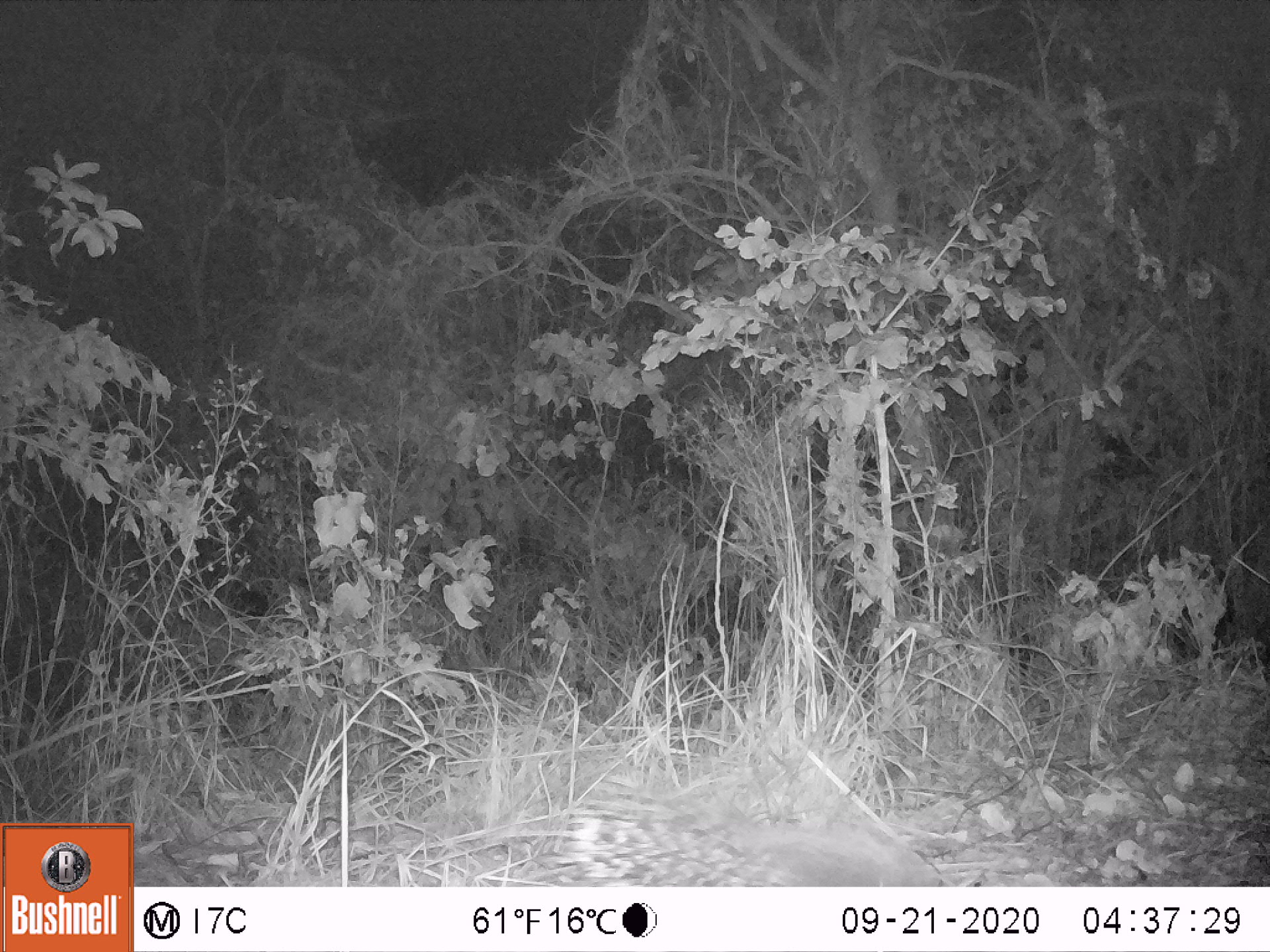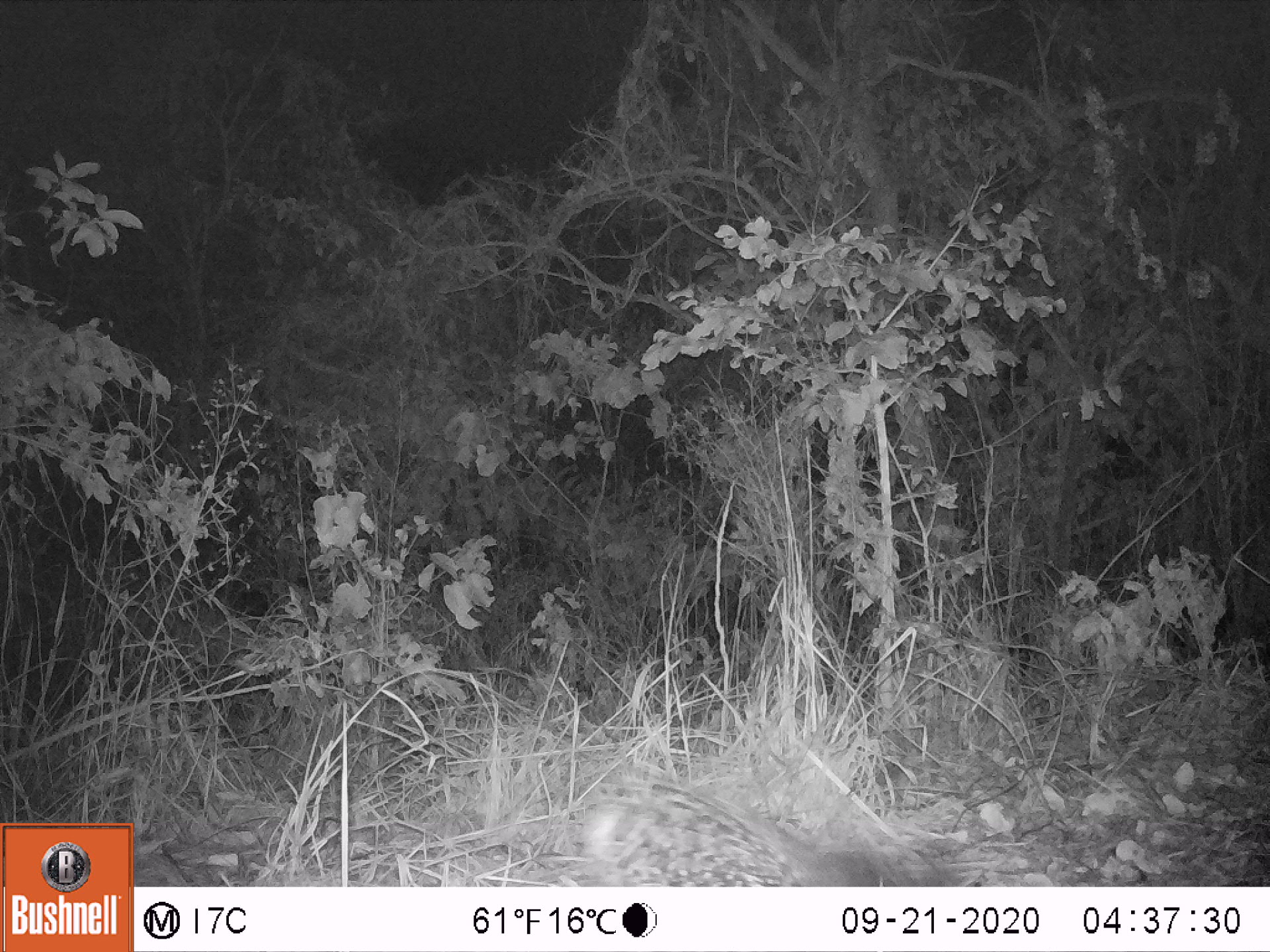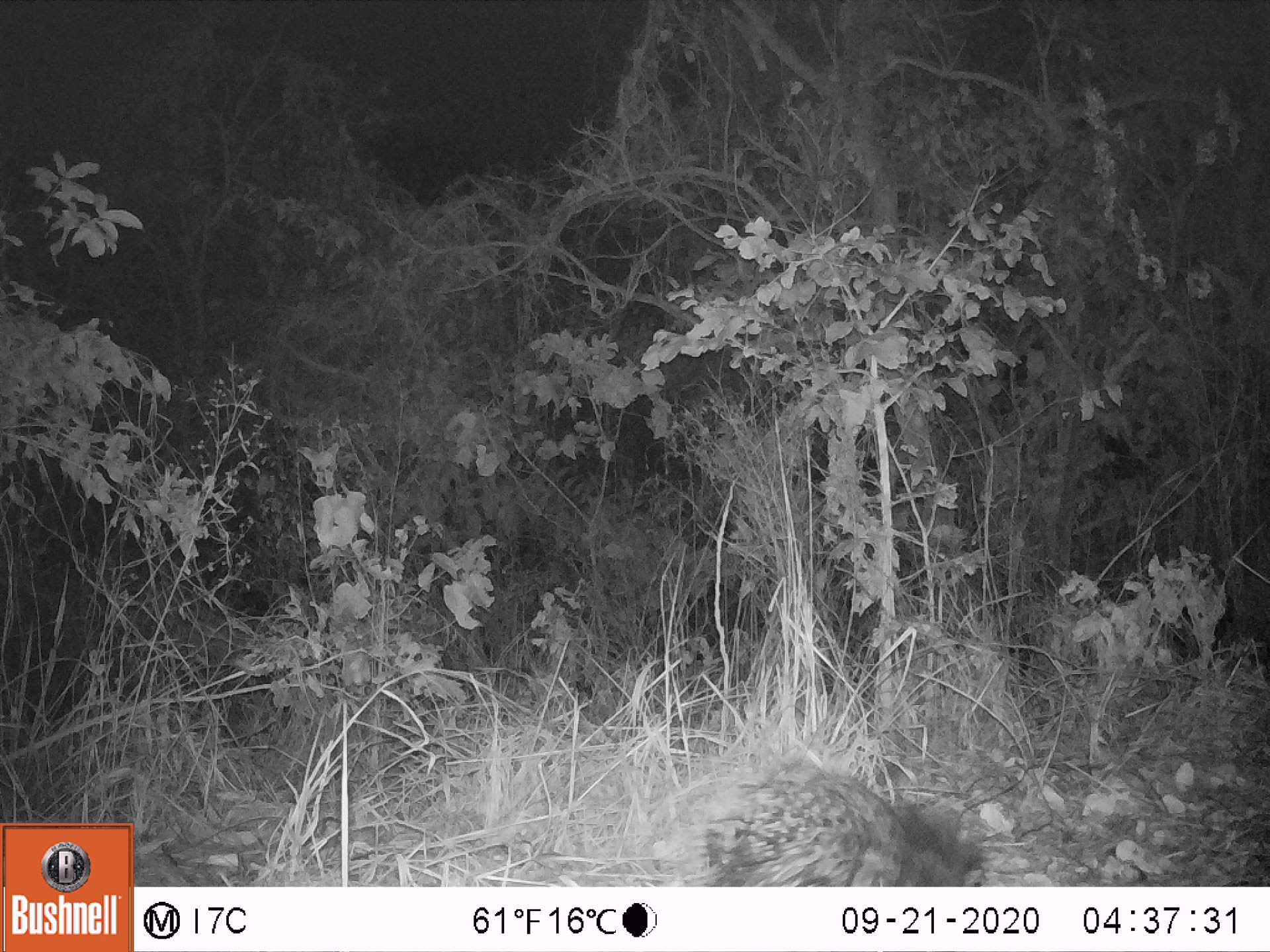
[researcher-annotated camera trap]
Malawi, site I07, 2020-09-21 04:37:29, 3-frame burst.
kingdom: Animalia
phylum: Chordata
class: Mammalia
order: Rodentia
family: Hystricidae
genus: Hystrix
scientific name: Hystrix africaeaustralis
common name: cape porcupine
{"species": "cape porcupine (Hystrix africaeaustralis)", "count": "1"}